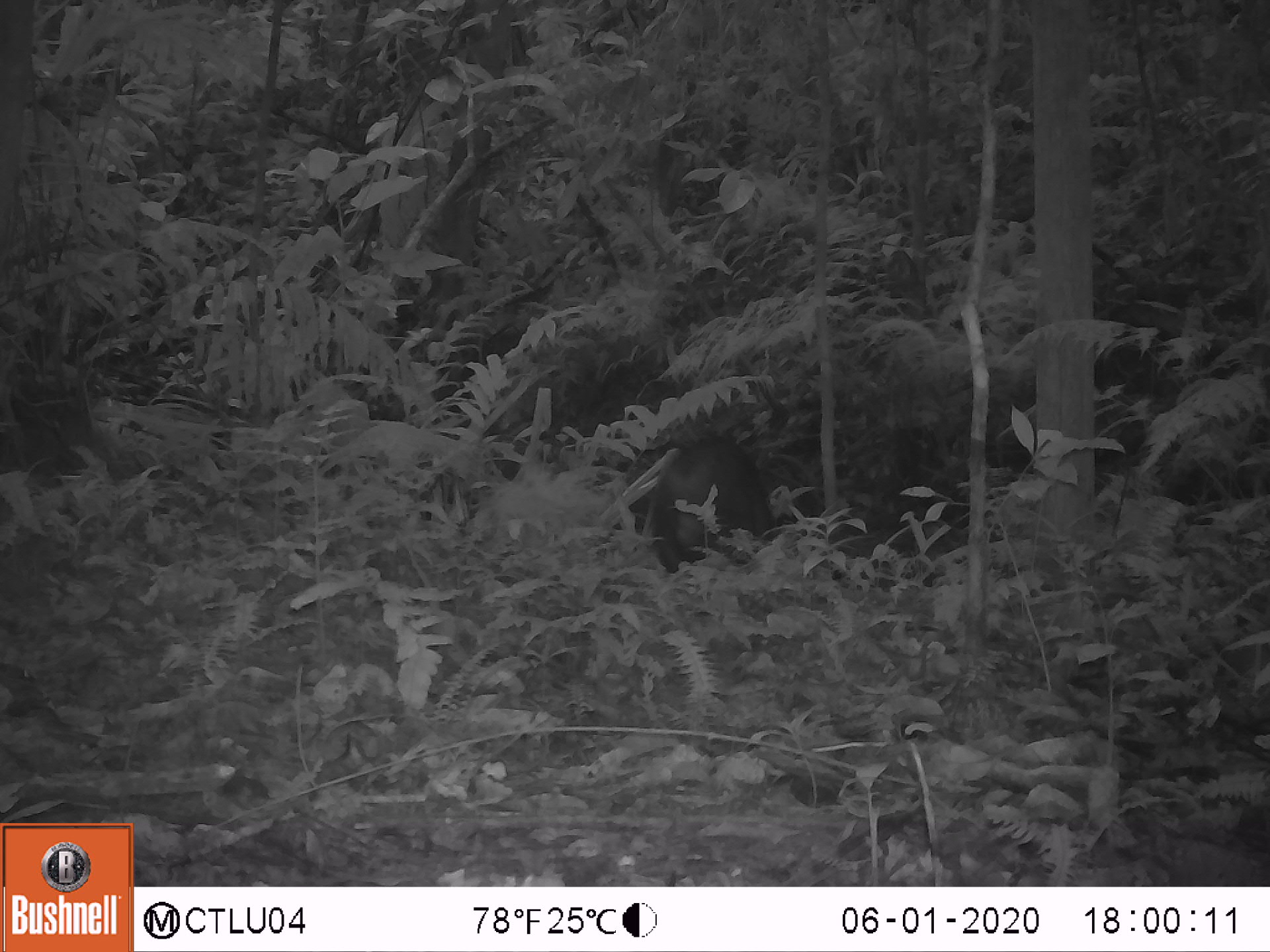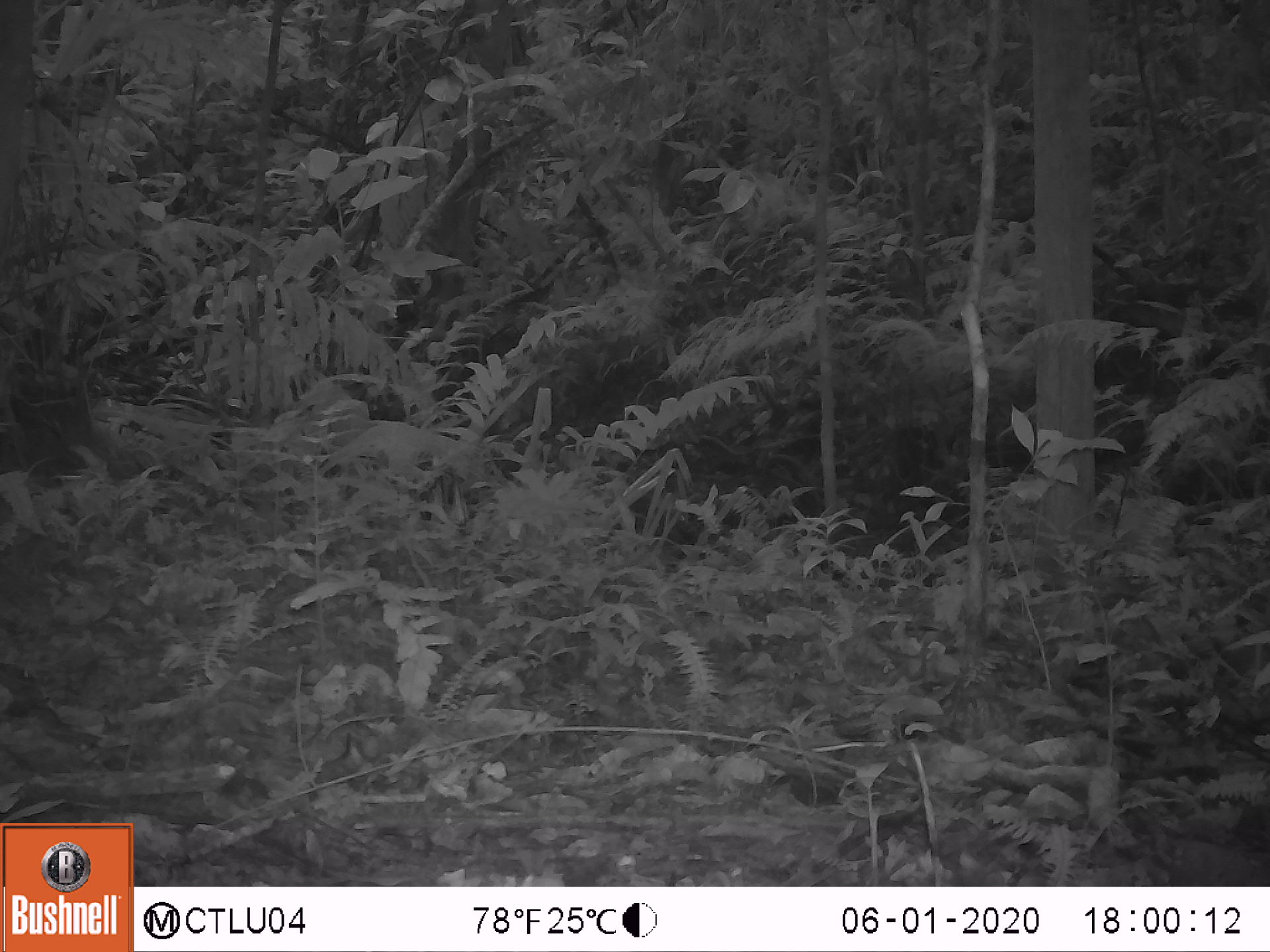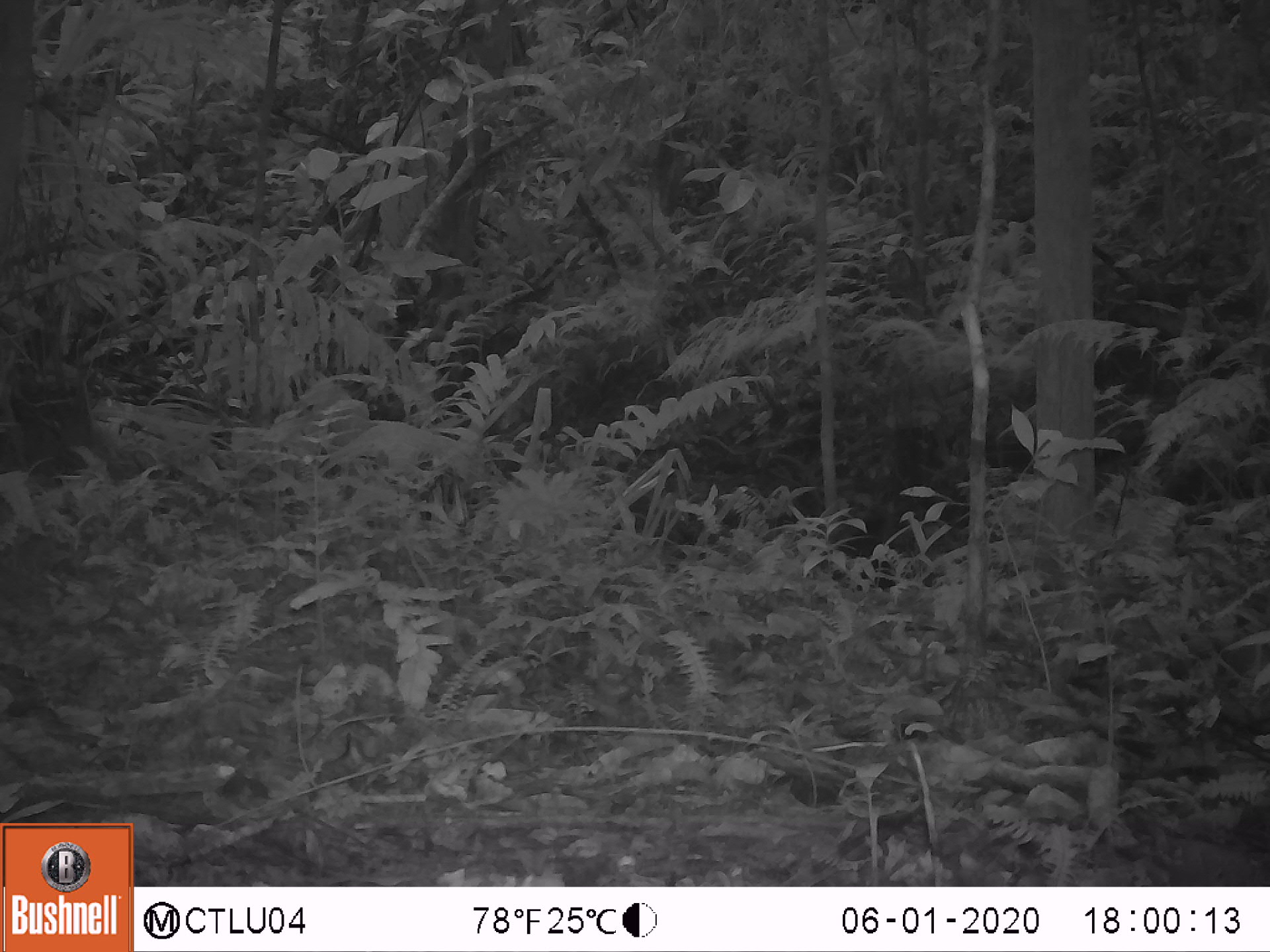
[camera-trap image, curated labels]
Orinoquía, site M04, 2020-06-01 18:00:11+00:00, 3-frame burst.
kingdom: Animalia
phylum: Chordata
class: Mammalia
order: Artiodactyla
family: Tayassuidae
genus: Pecari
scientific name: Pecari tajacu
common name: collared peccary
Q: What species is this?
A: Collared peccary (Pecari tajacu).